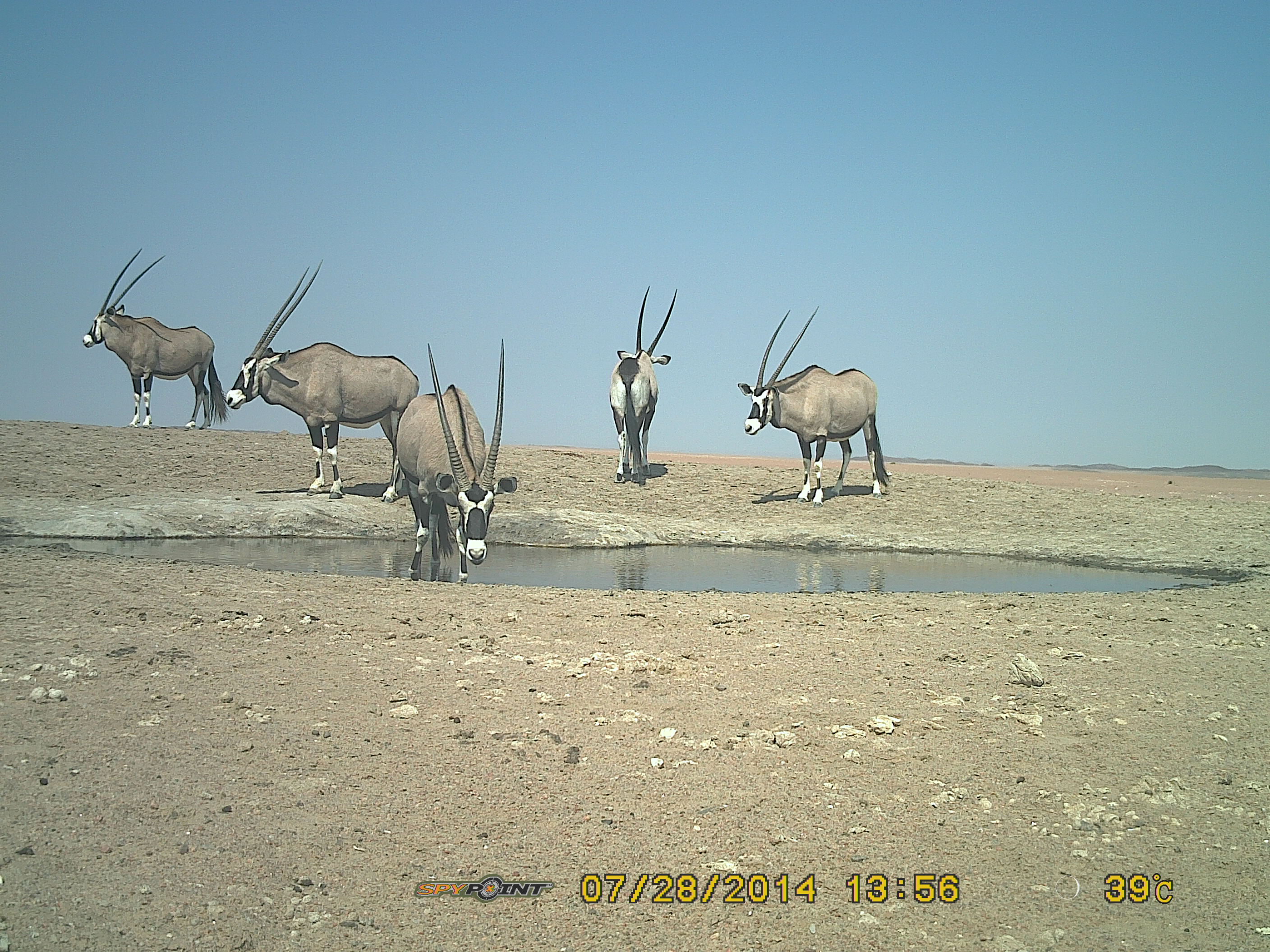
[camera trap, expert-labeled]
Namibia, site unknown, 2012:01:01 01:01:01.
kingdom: Animalia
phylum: Chordata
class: Mammalia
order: Artiodactyla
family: Bovidae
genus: Oryx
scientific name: Oryx gazella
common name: gemsbok